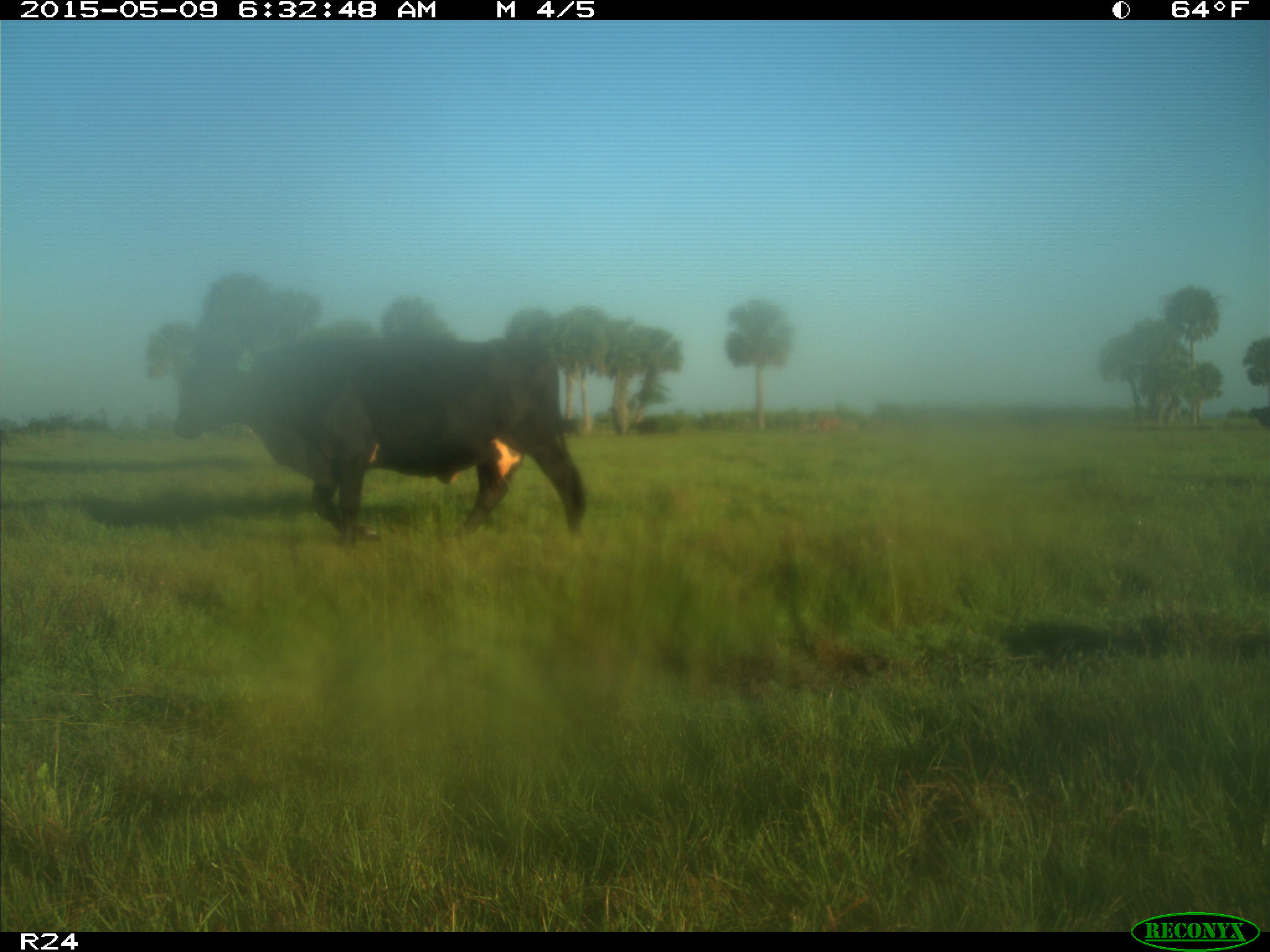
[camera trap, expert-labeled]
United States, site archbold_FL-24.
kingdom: Animalia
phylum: Chordata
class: Mammalia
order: Artiodactyla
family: Bovidae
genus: Bos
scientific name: Bos taurus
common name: domestic cow